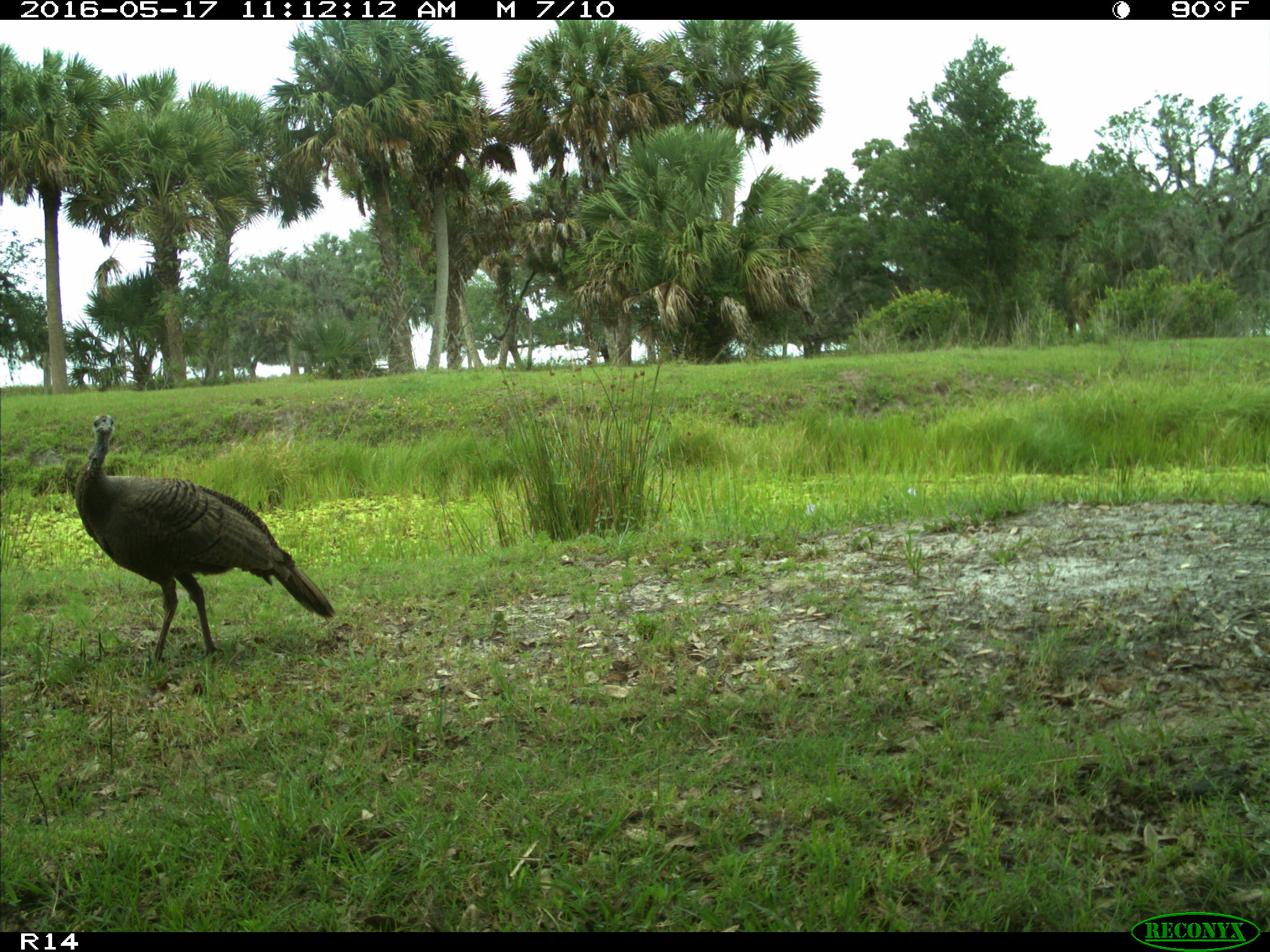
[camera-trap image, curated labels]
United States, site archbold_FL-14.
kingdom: Animalia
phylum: Chordata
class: Aves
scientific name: Aves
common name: birds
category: unidentified bird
Unidentified bird (birds) (Aves).